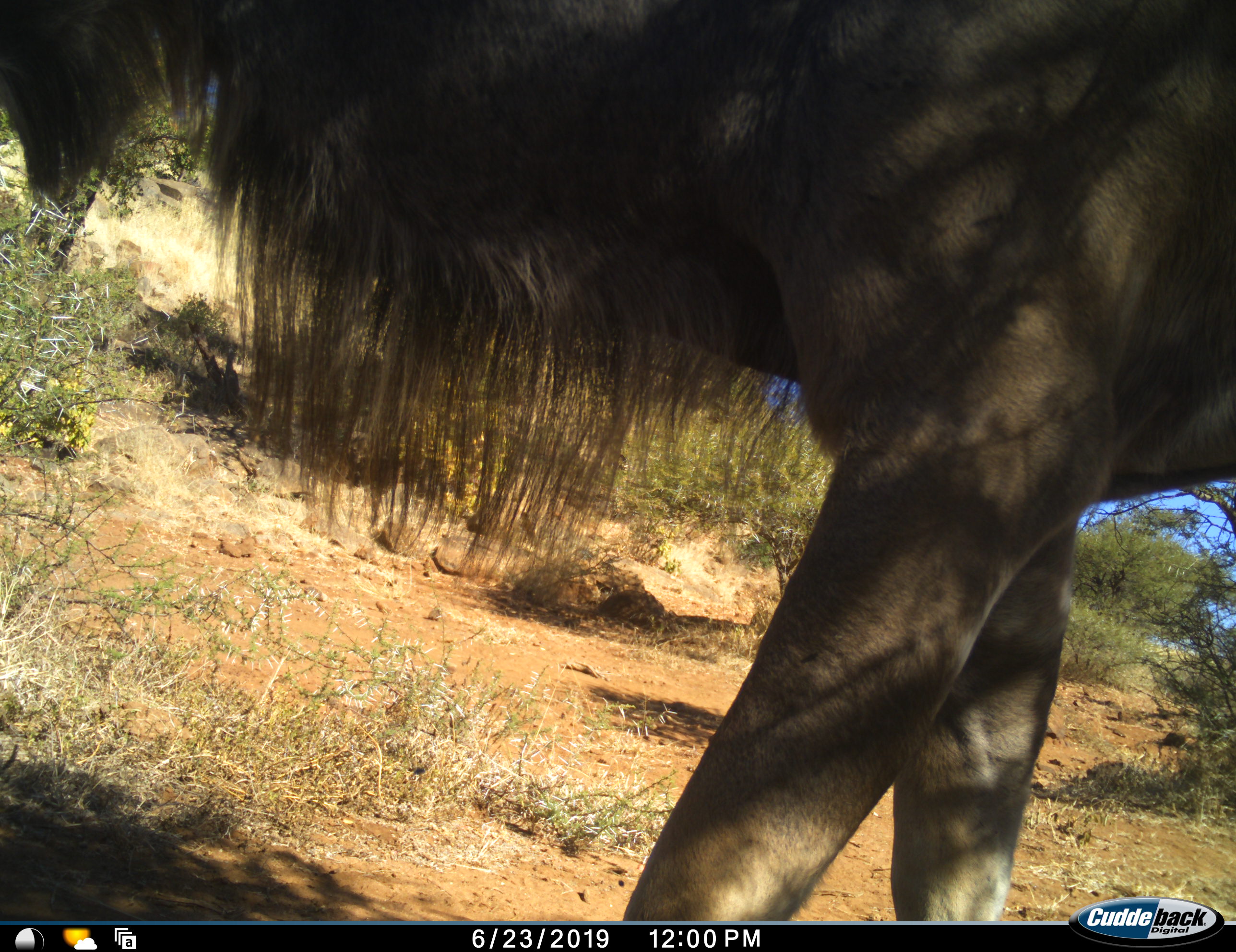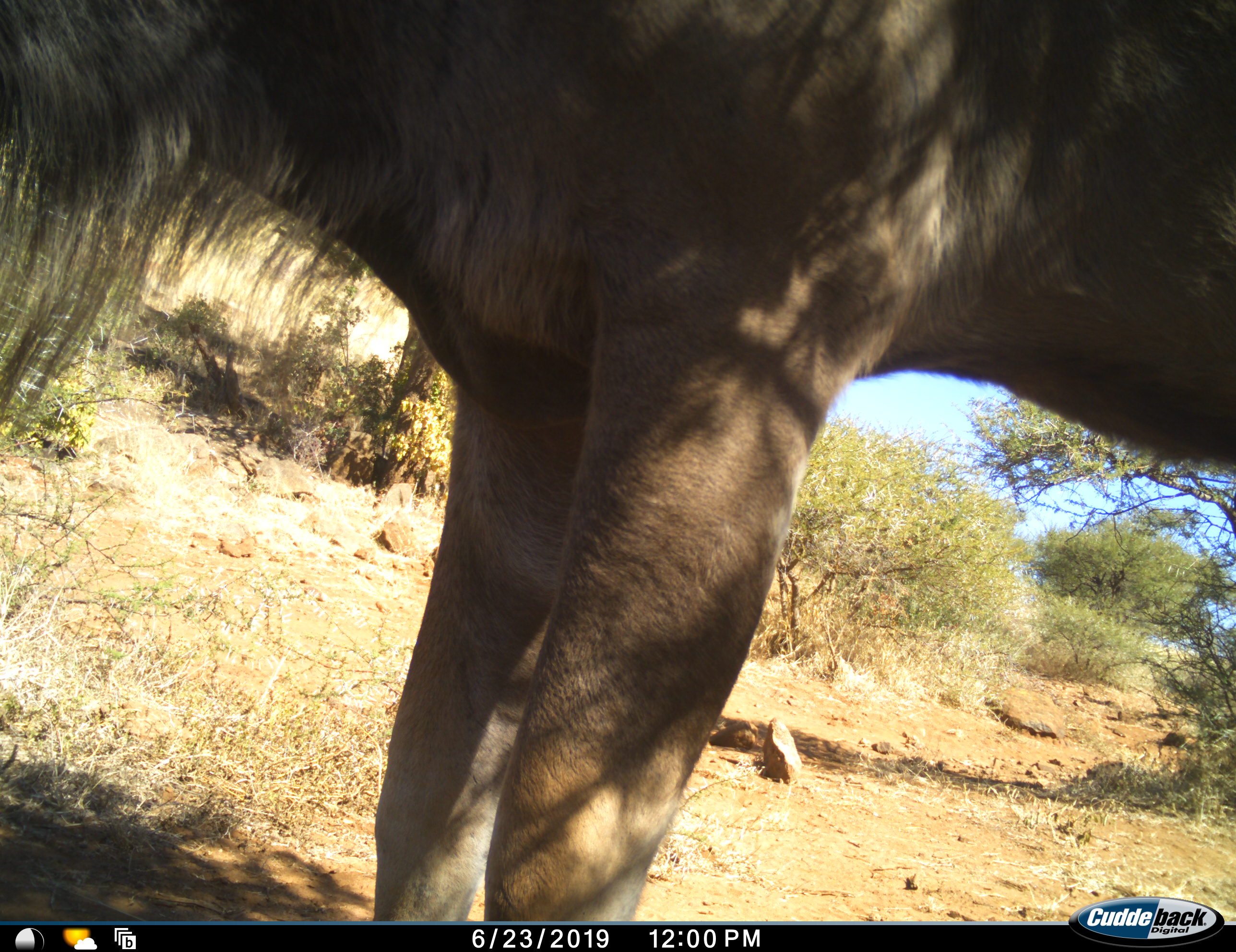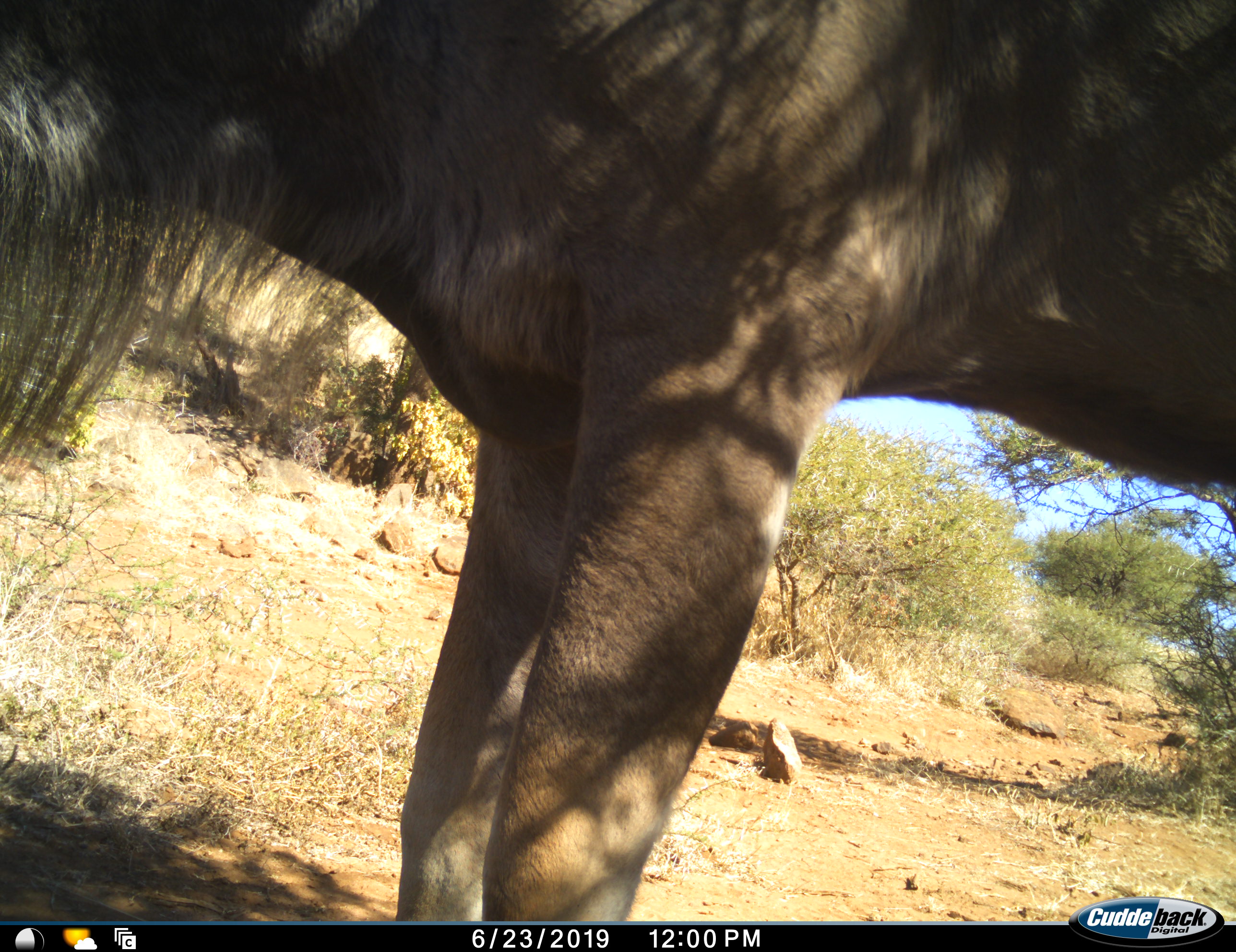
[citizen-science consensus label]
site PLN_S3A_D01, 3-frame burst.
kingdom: Animalia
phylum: Chordata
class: Mammalia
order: Artiodactyla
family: Bovidae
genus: Connochaetes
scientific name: Connochaetes taurinus taurinus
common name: blue wildebeest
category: wildebeestblue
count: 1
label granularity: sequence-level